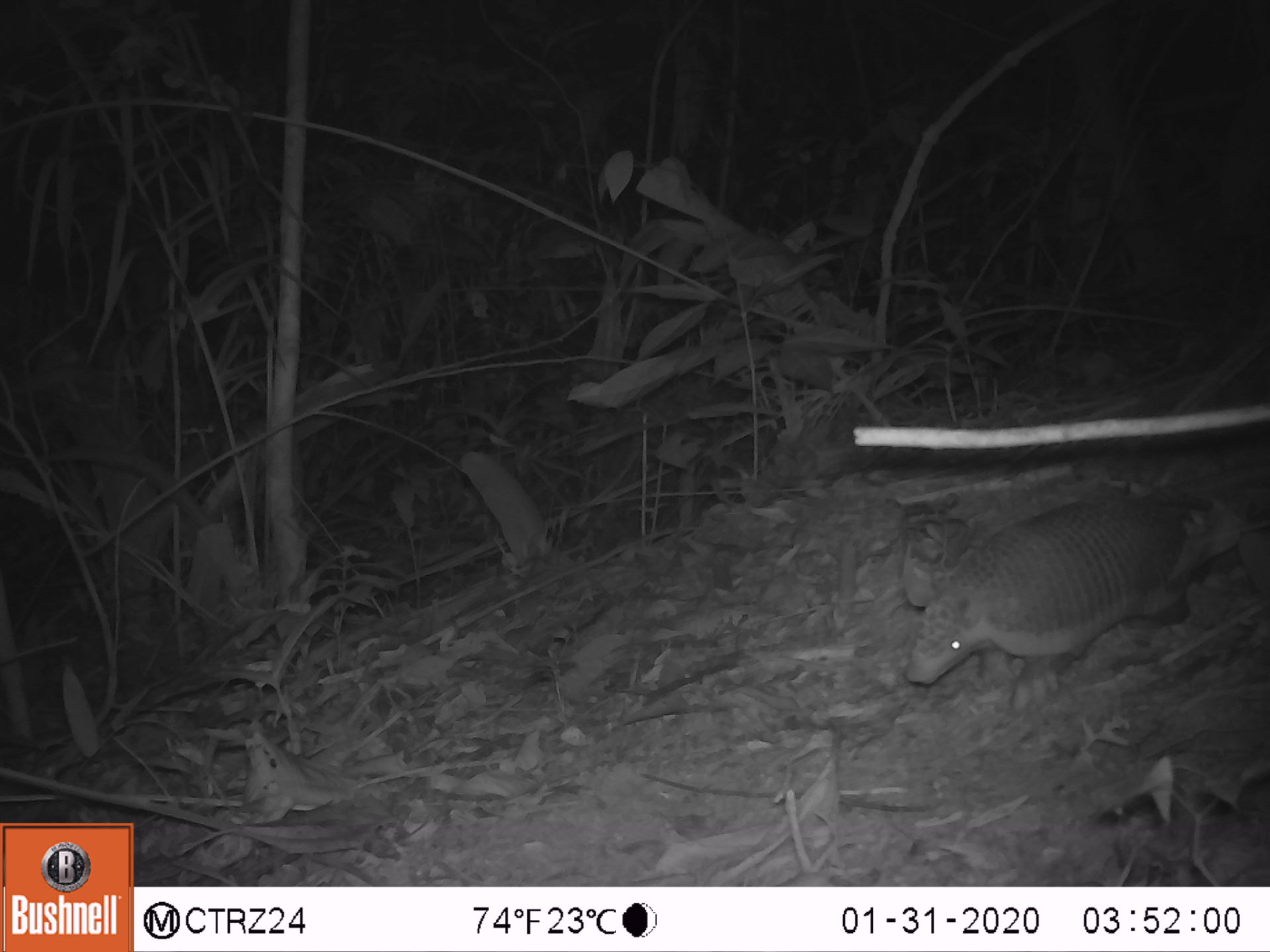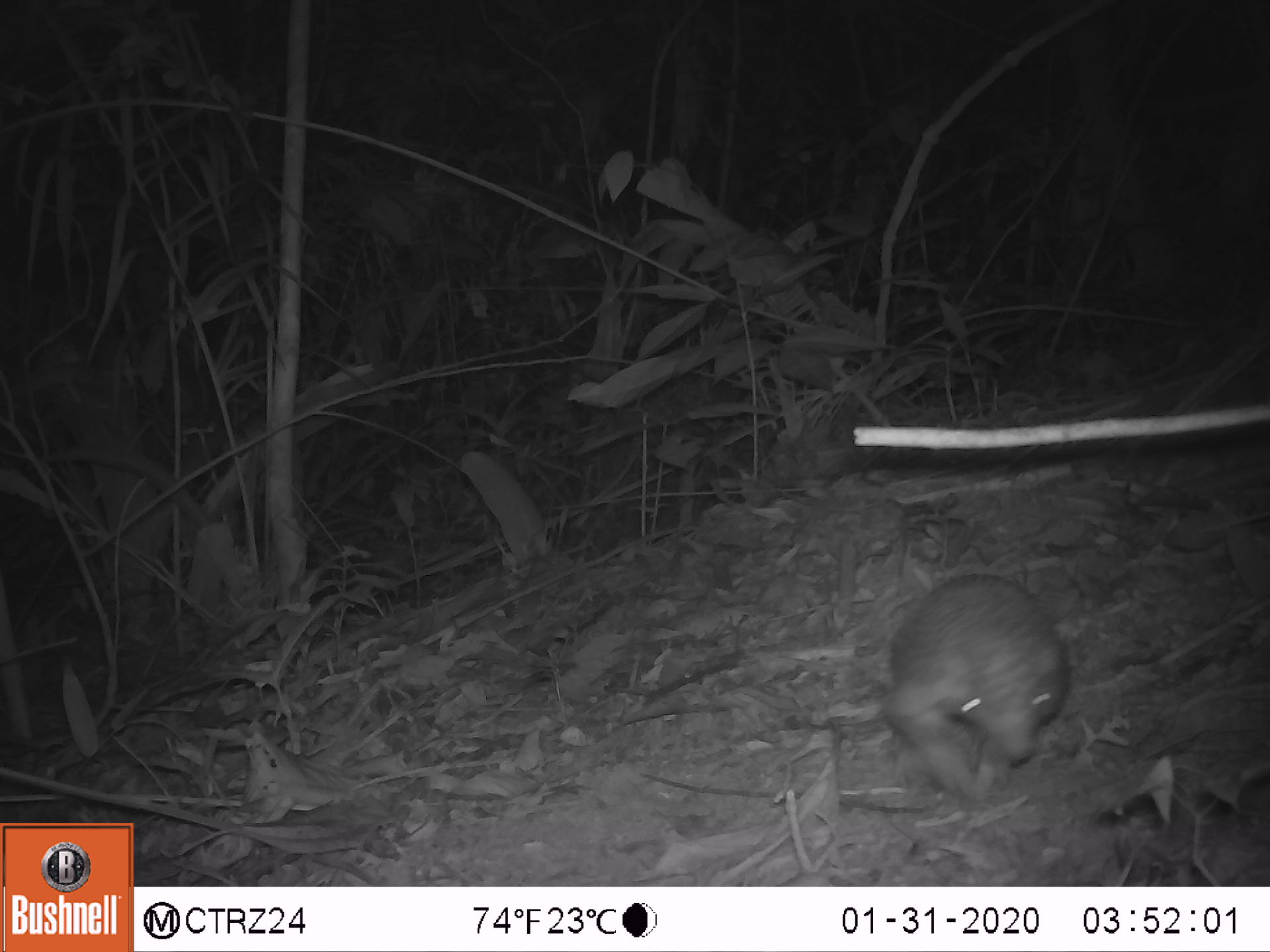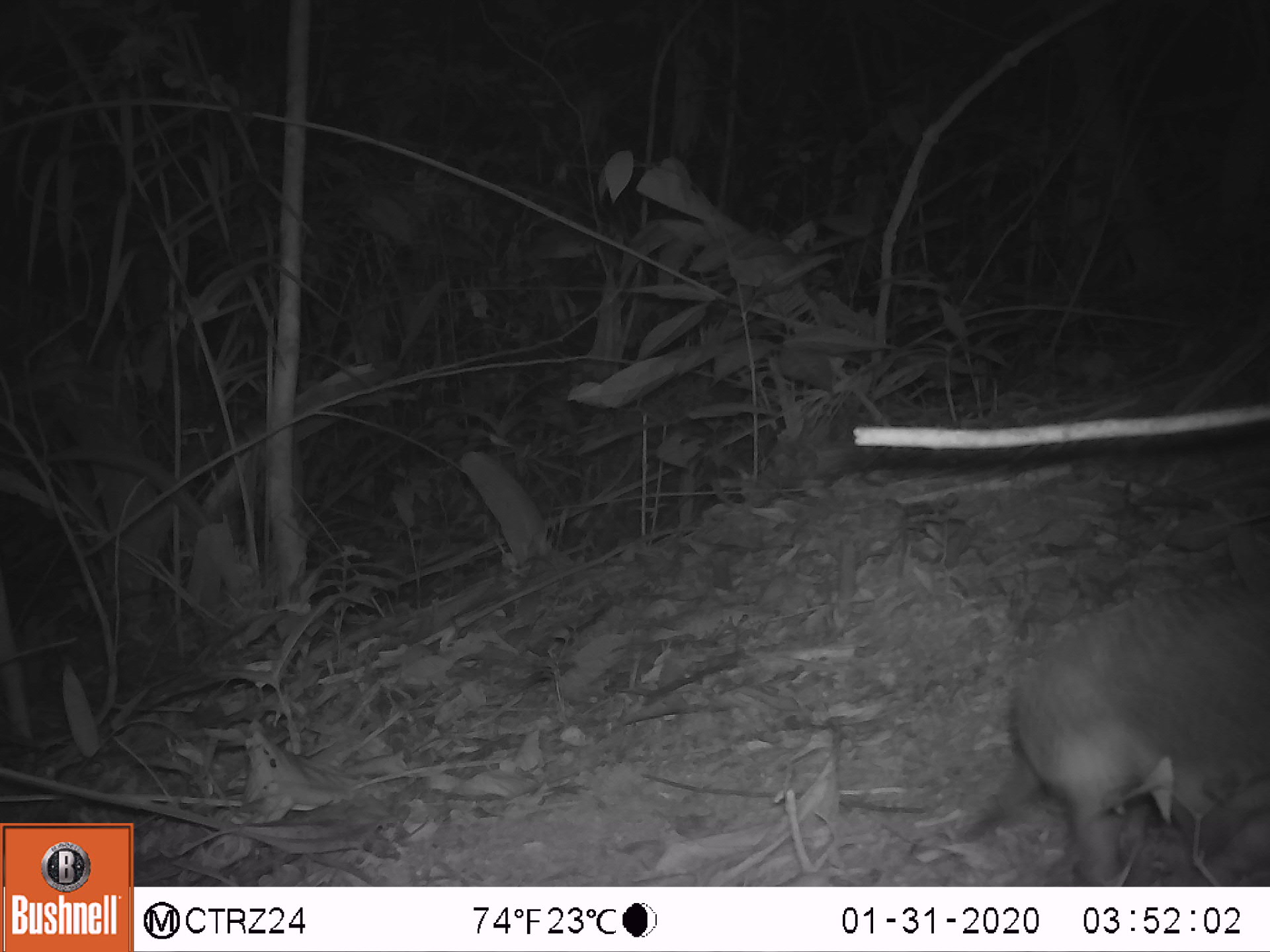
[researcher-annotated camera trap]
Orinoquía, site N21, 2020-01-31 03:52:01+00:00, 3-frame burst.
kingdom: Animalia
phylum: Chordata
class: Mammalia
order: Cingulata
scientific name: Cingulata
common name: armadillo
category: unknown armadillo